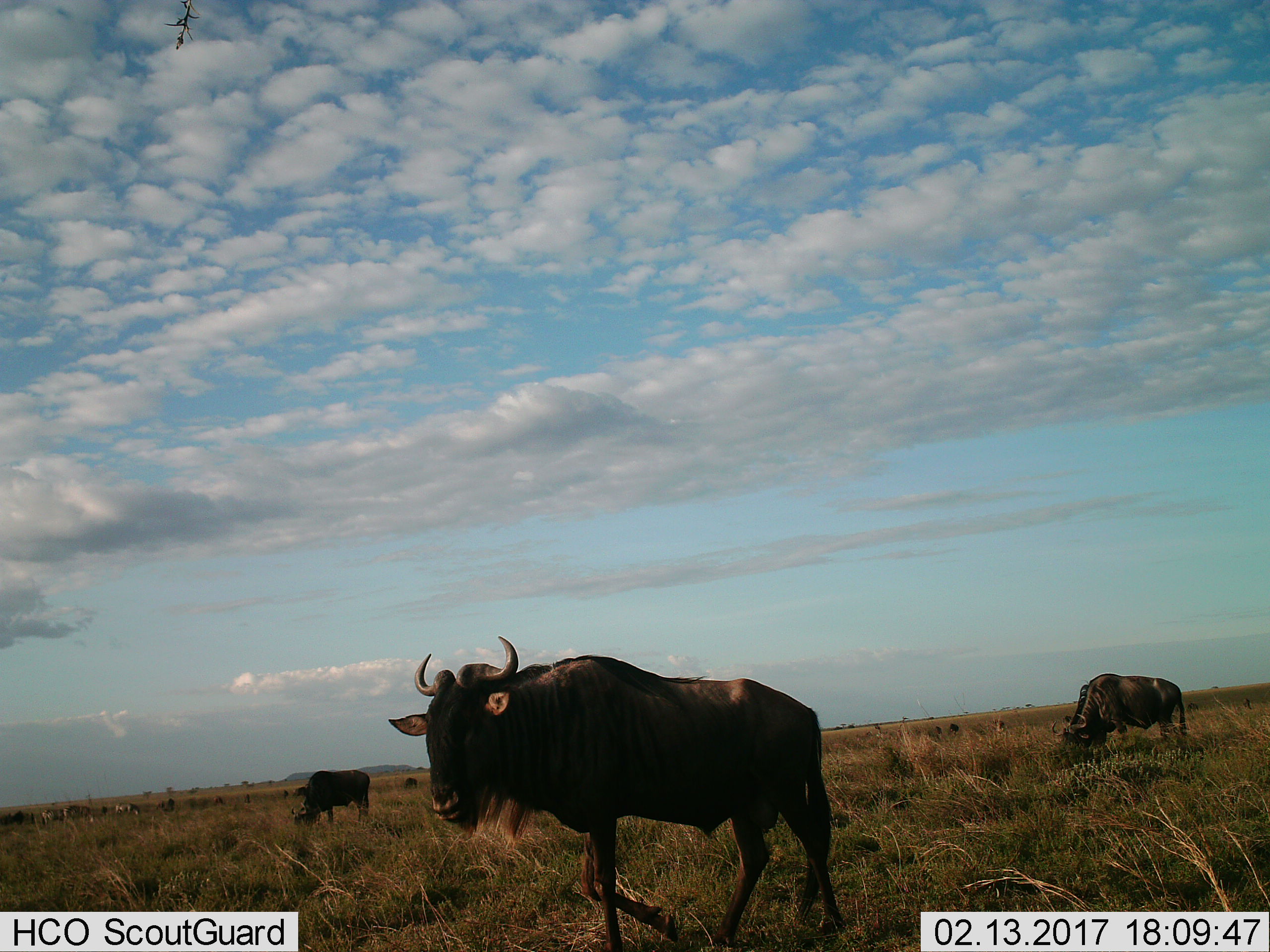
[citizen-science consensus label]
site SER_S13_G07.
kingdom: Animalia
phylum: Chordata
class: Mammalia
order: Artiodactyla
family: Bovidae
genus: Connochaetes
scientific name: Connochaetes taurinus taurinus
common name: blue wildebeest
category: wildebeestblue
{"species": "wildebeestblue (blue wildebeest) (Connochaetes taurinus taurinus)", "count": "4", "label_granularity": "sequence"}